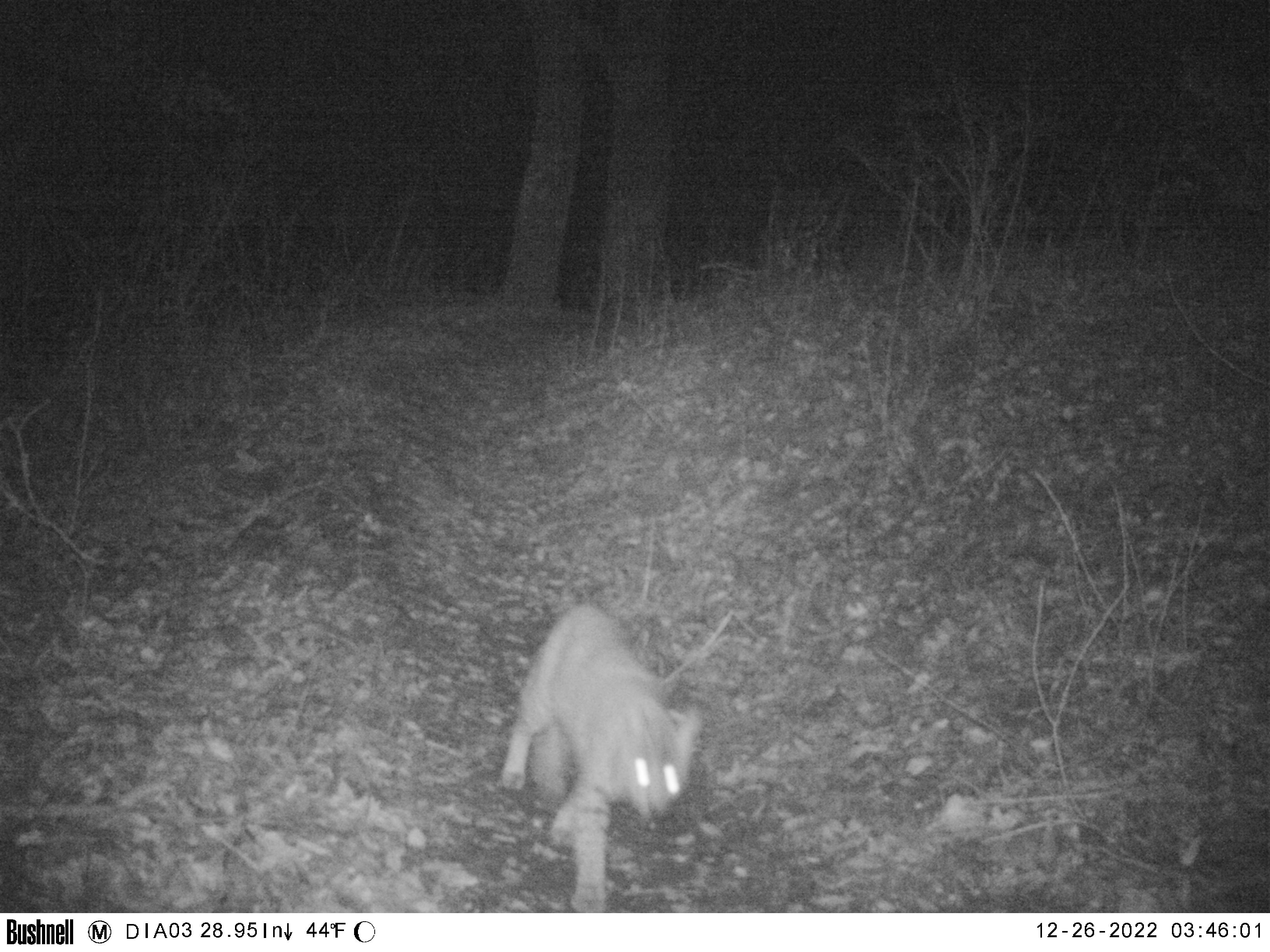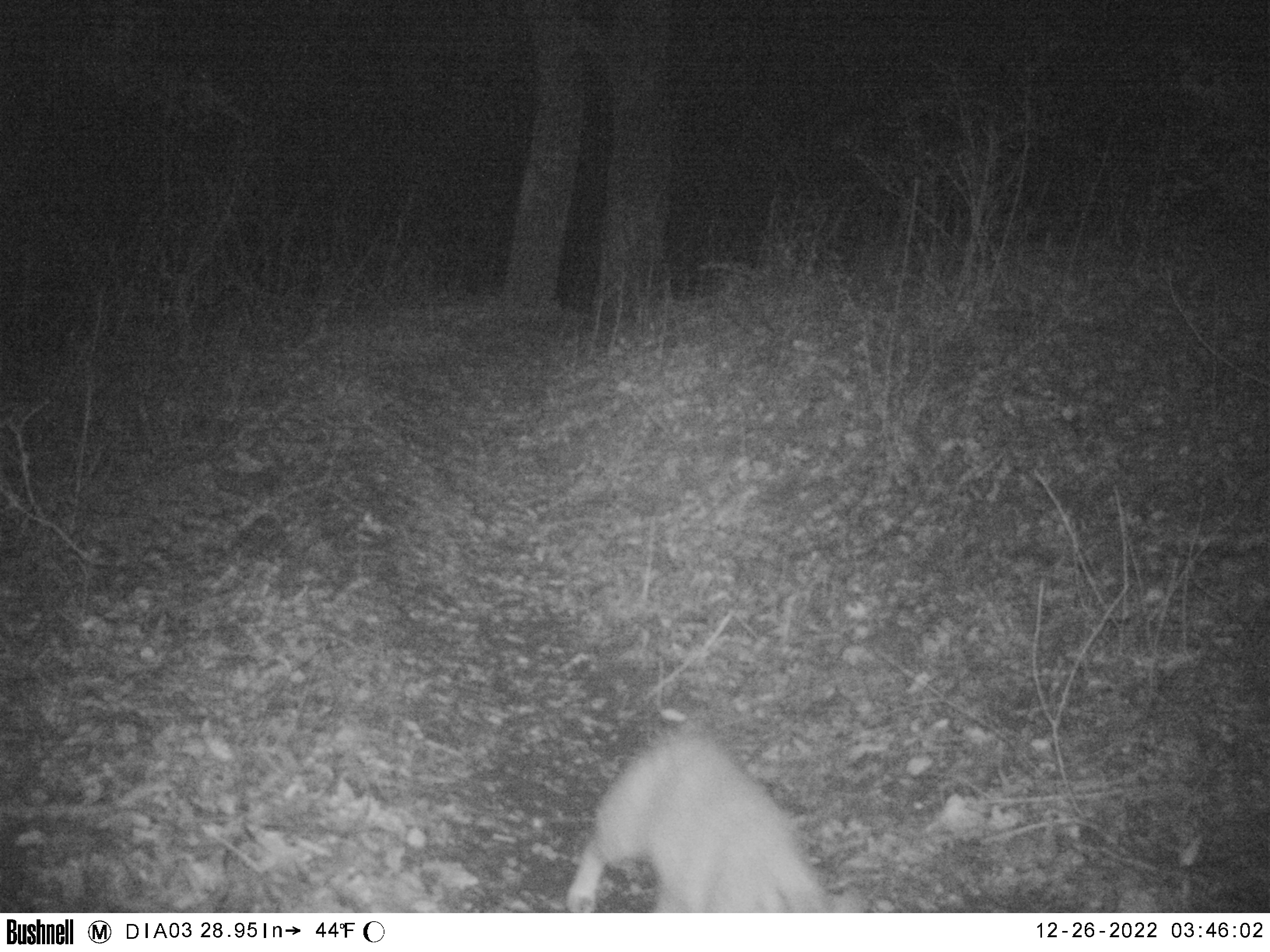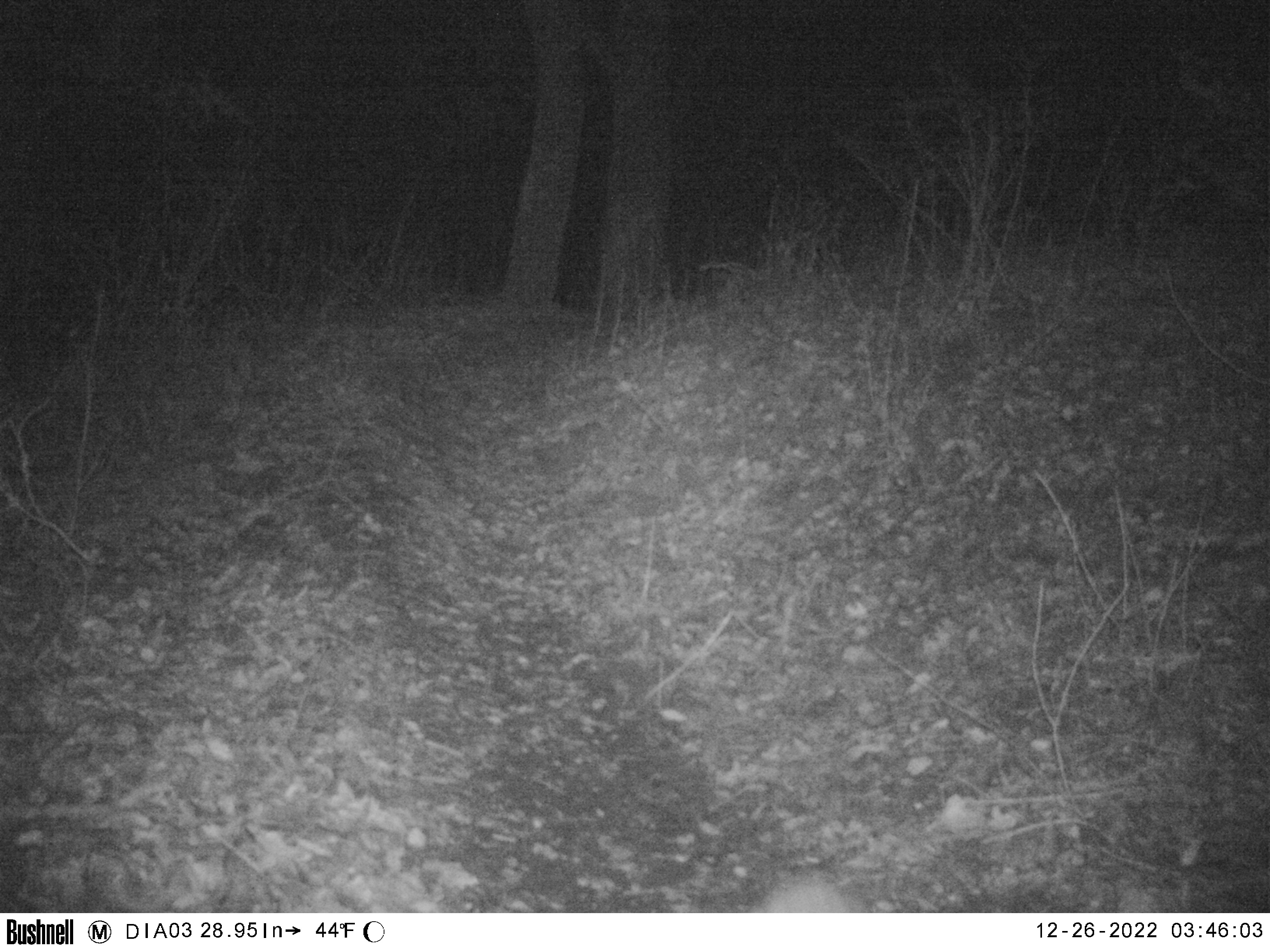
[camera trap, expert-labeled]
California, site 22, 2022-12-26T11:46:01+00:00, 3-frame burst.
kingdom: Animalia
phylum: Chordata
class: Mammalia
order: Carnivora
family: Felidae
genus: Lynx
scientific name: Lynx rufus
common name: bobcat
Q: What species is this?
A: Bobcat (Lynx rufus).